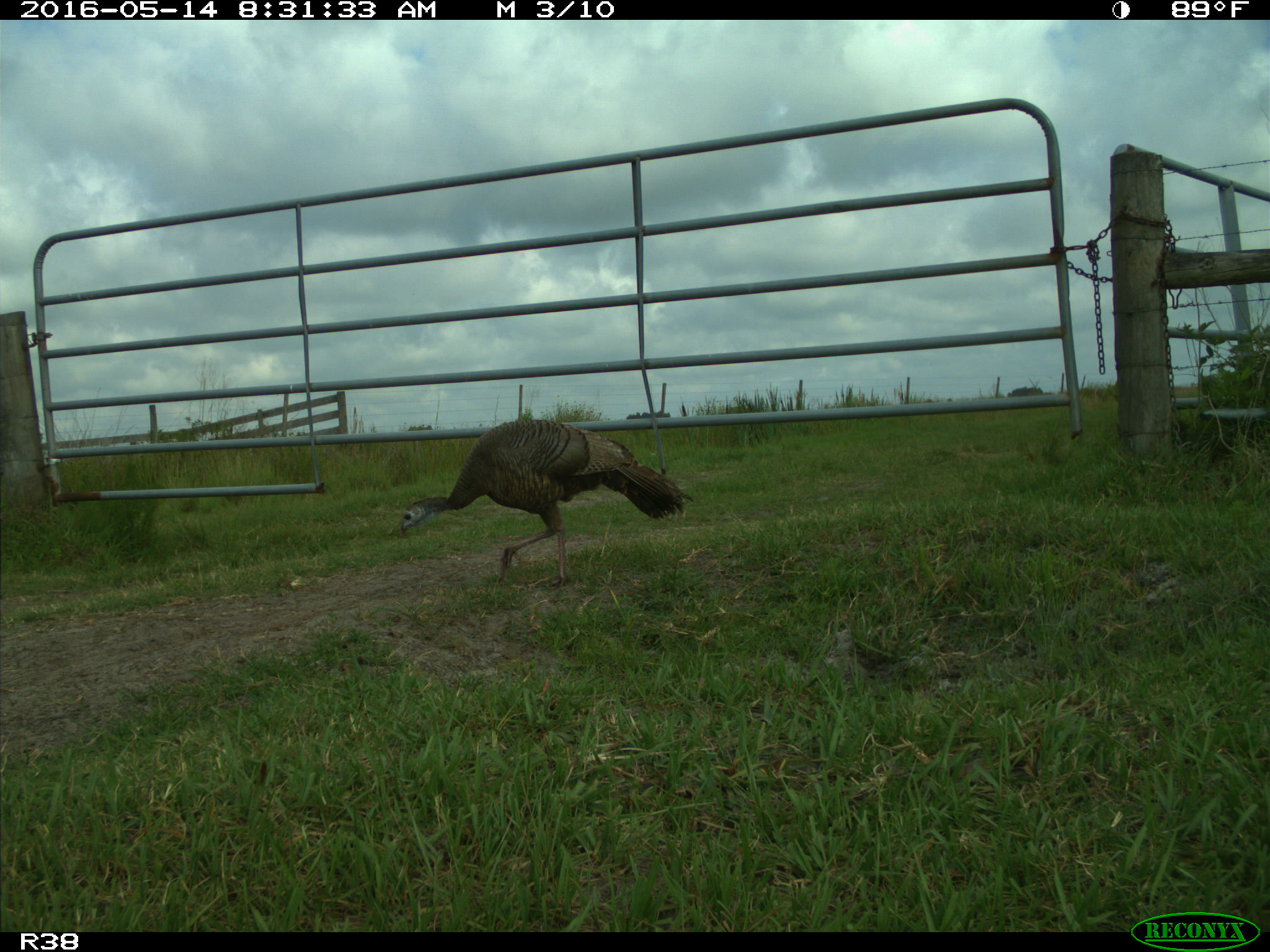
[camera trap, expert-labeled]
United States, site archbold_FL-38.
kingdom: Animalia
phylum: Chordata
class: Aves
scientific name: Aves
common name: birds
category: unidentified bird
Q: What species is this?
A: Unidentified bird (birds) (Aves).